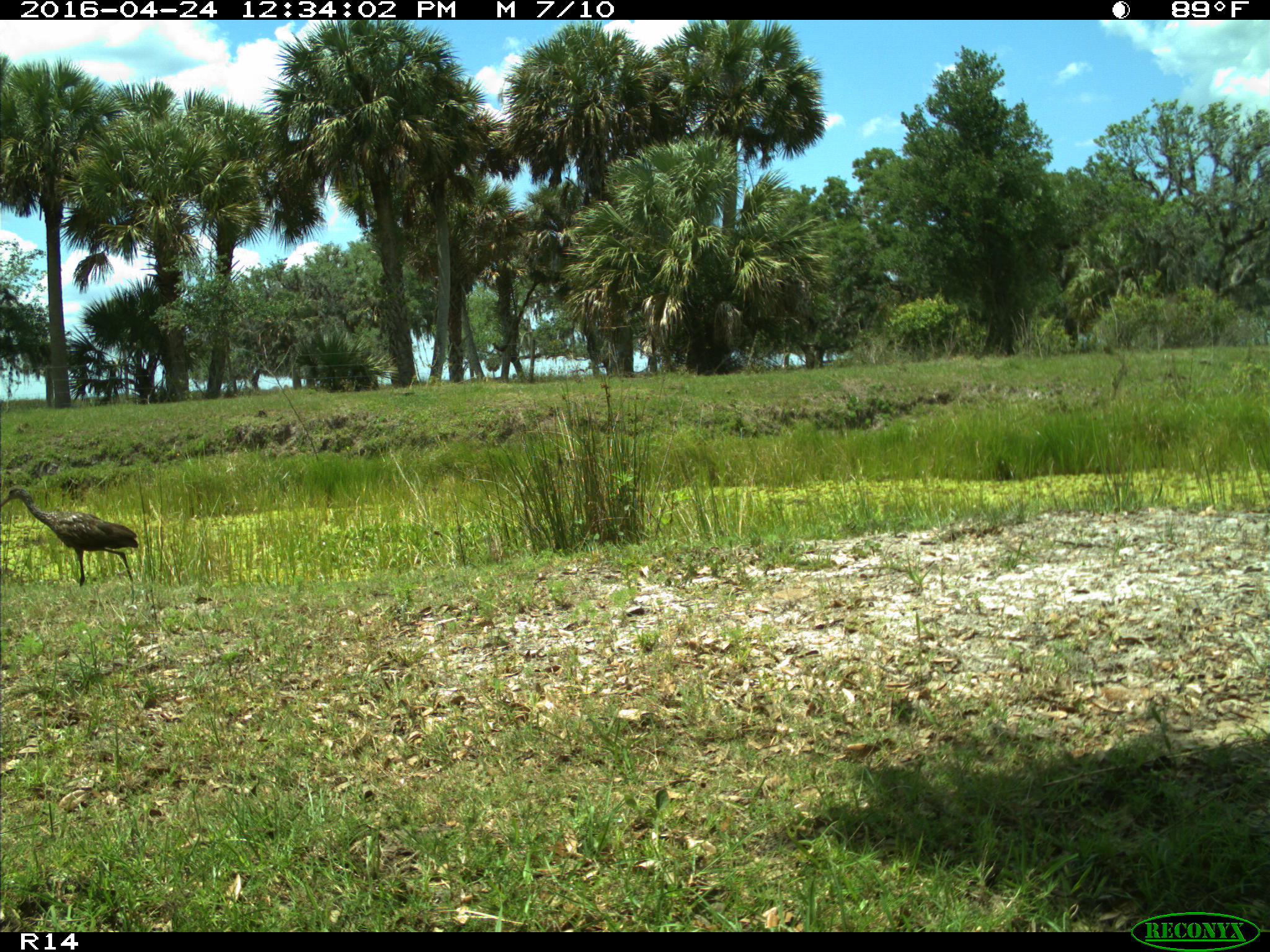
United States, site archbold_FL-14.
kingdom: Animalia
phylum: Chordata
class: Aves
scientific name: Aves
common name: birds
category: unidentified bird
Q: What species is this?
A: Unidentified bird (birds) (Aves).